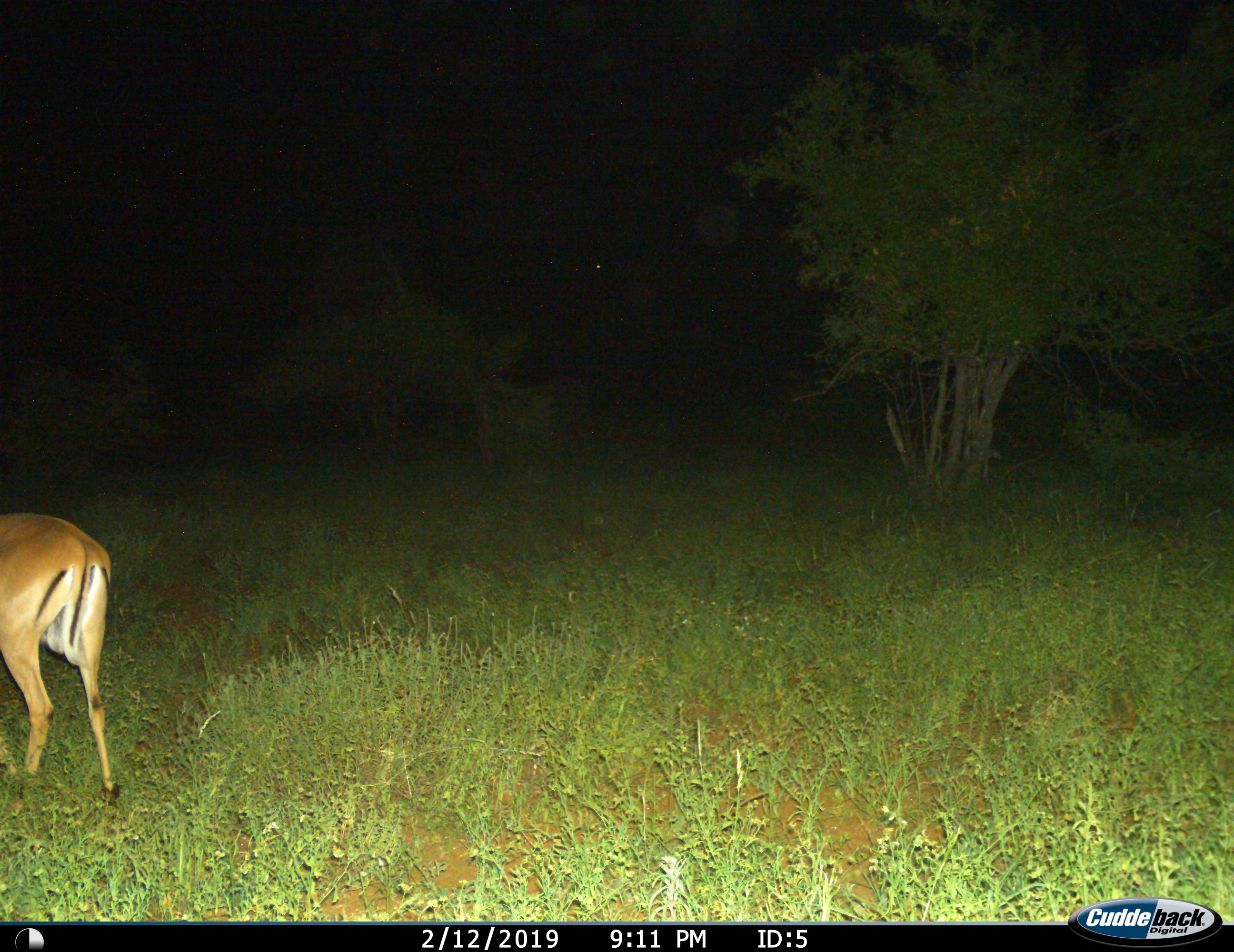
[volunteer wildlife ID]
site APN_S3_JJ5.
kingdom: Animalia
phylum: Chordata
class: Mammalia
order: Artiodactyla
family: Bovidae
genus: Aepyceros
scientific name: Aepyceros melampus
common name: impala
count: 1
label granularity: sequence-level